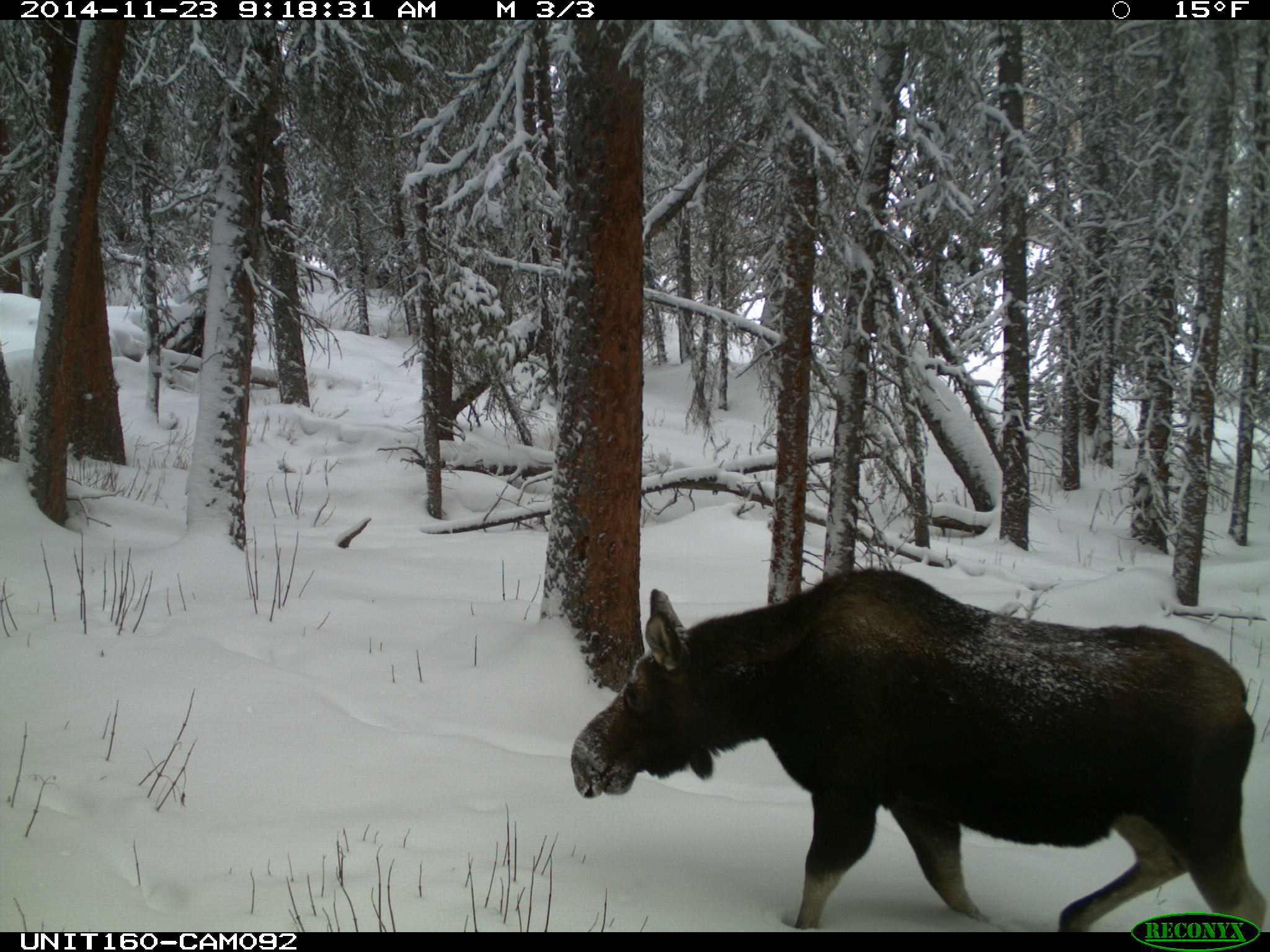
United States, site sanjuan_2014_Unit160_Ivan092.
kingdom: Animalia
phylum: Chordata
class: Mammalia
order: Artiodactyla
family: Cervidae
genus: Alces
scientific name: Alces alces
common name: moose